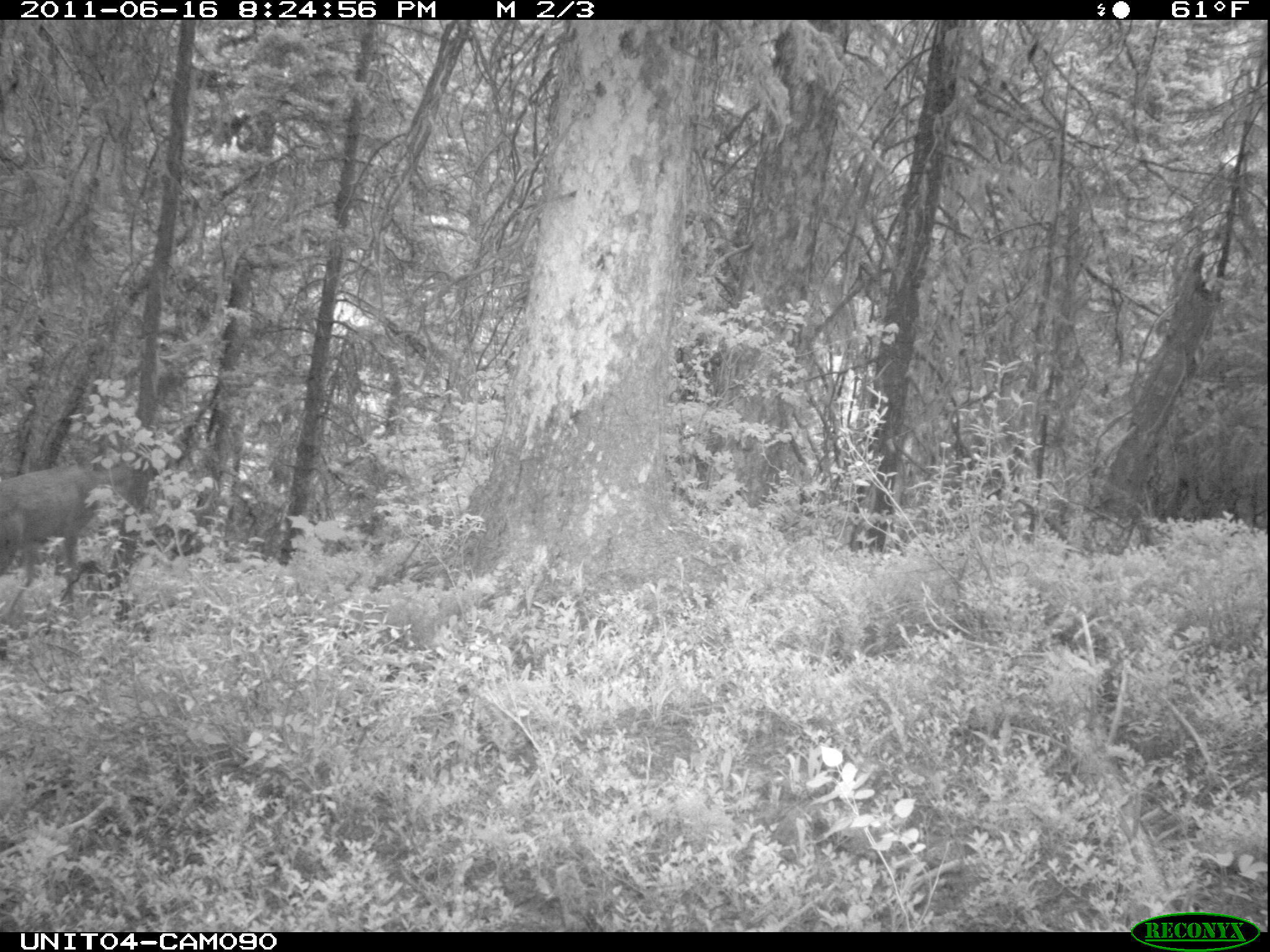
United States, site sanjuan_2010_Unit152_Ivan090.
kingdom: Animalia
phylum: Chordata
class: Mammalia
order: Artiodactyla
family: Cervidae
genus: Odocoileus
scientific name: Odocoileus hemionus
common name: mule deer